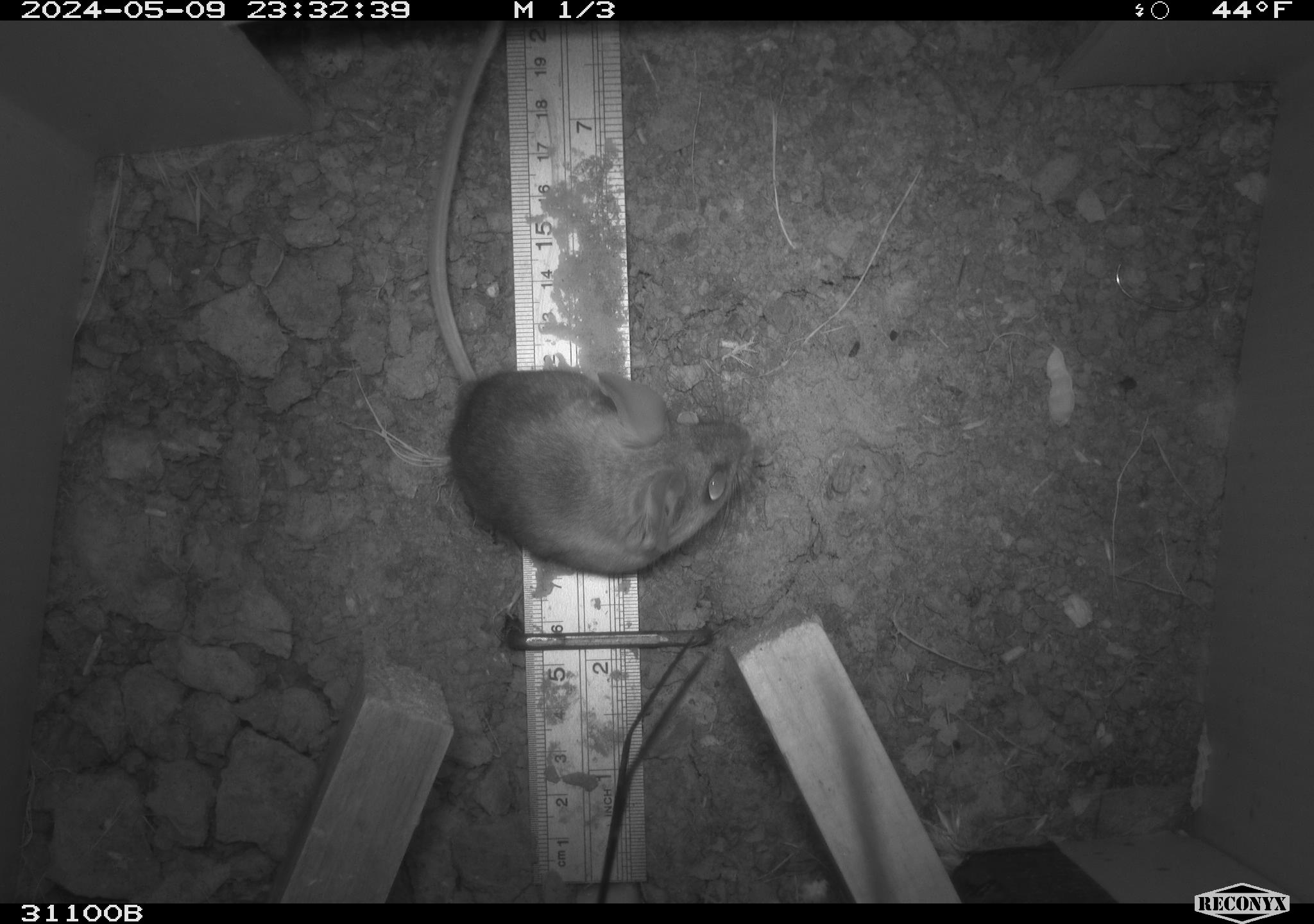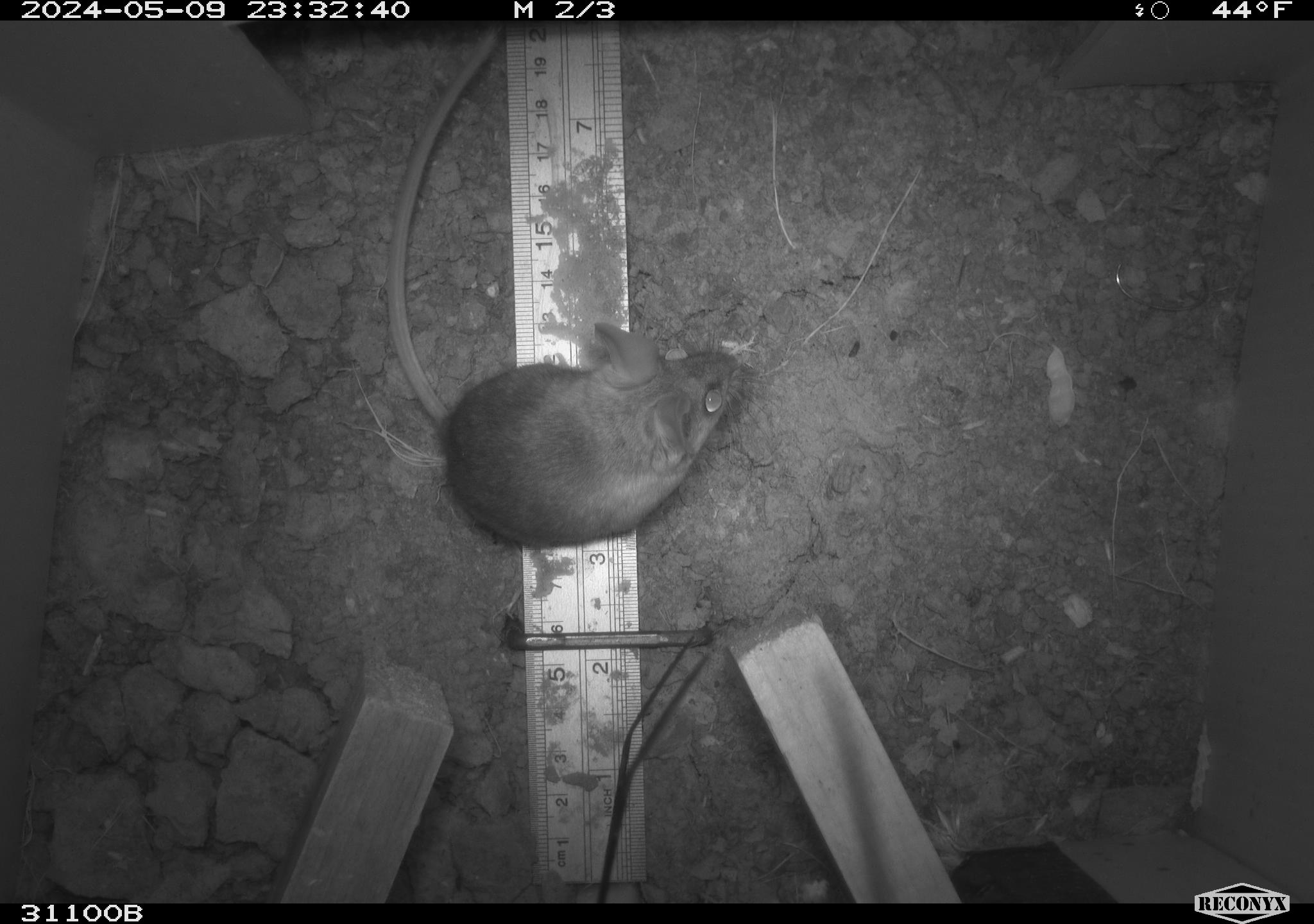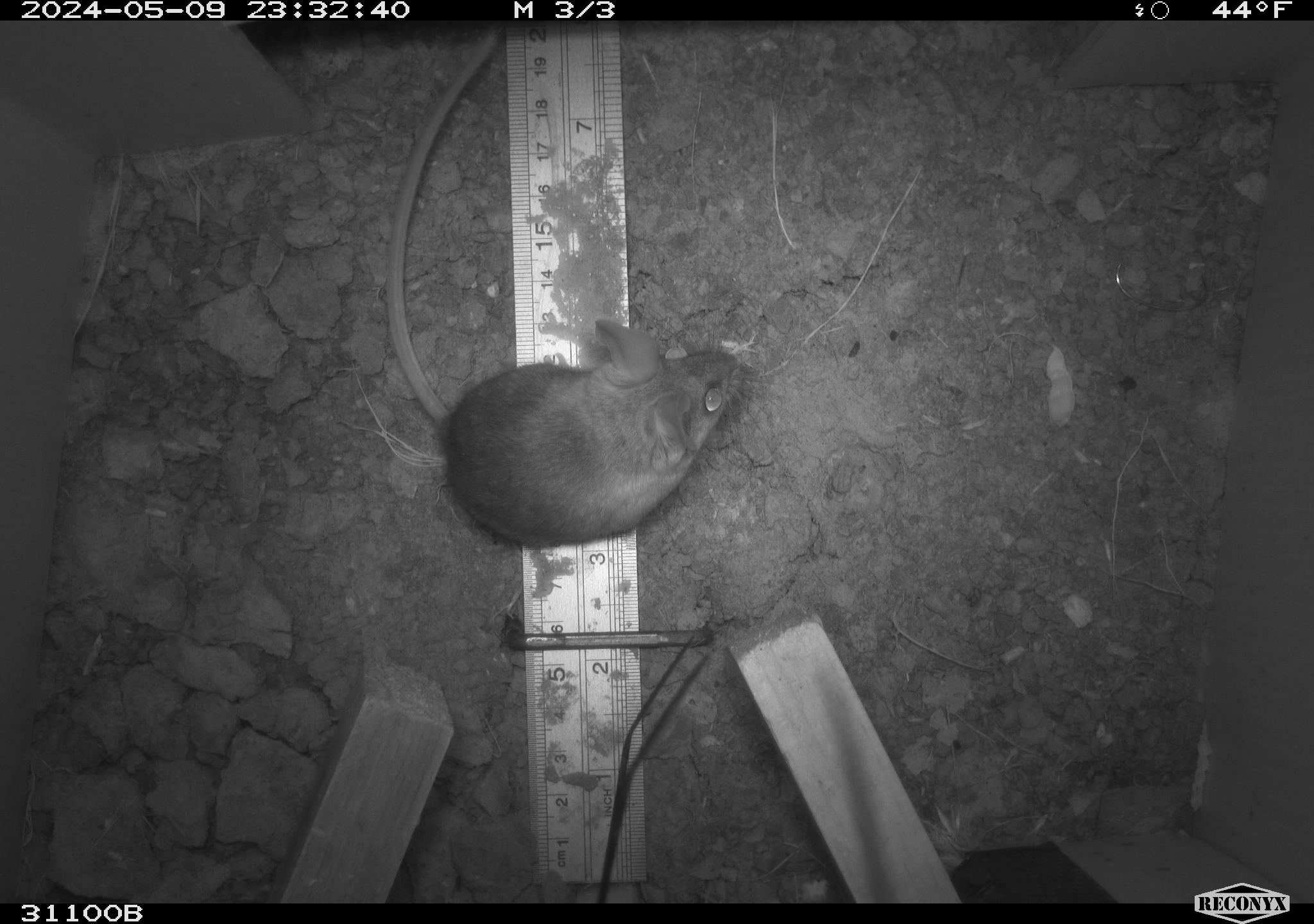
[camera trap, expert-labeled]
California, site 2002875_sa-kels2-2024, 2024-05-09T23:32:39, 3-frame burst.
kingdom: Animalia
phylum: Chordata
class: Mammalia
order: Rodentia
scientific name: Rodentia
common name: rodent